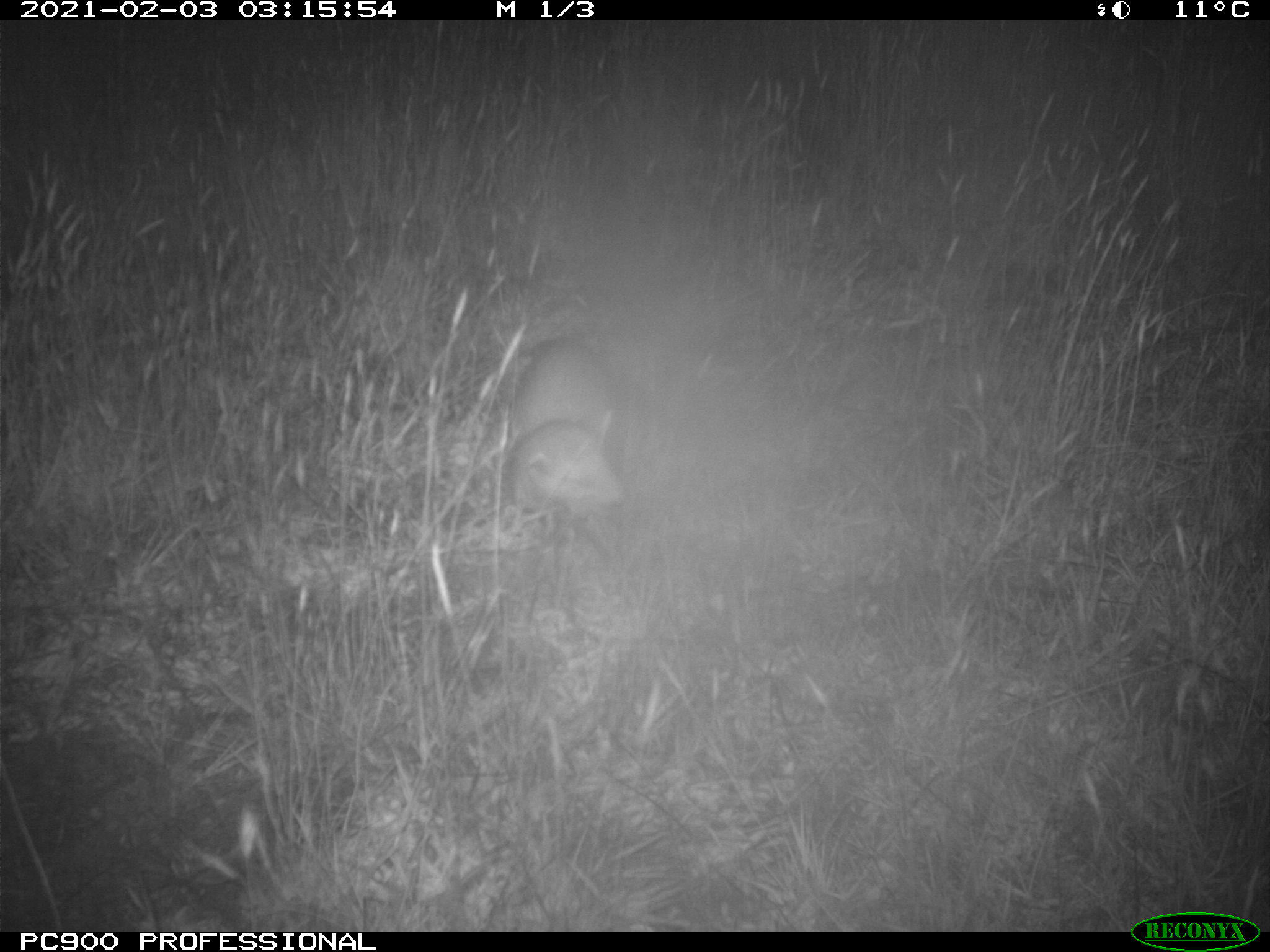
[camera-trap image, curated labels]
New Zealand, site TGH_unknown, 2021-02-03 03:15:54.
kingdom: Animalia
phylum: Chordata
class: Mammalia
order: Carnivora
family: Mustelidae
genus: Mustela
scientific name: Mustela furo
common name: ferret